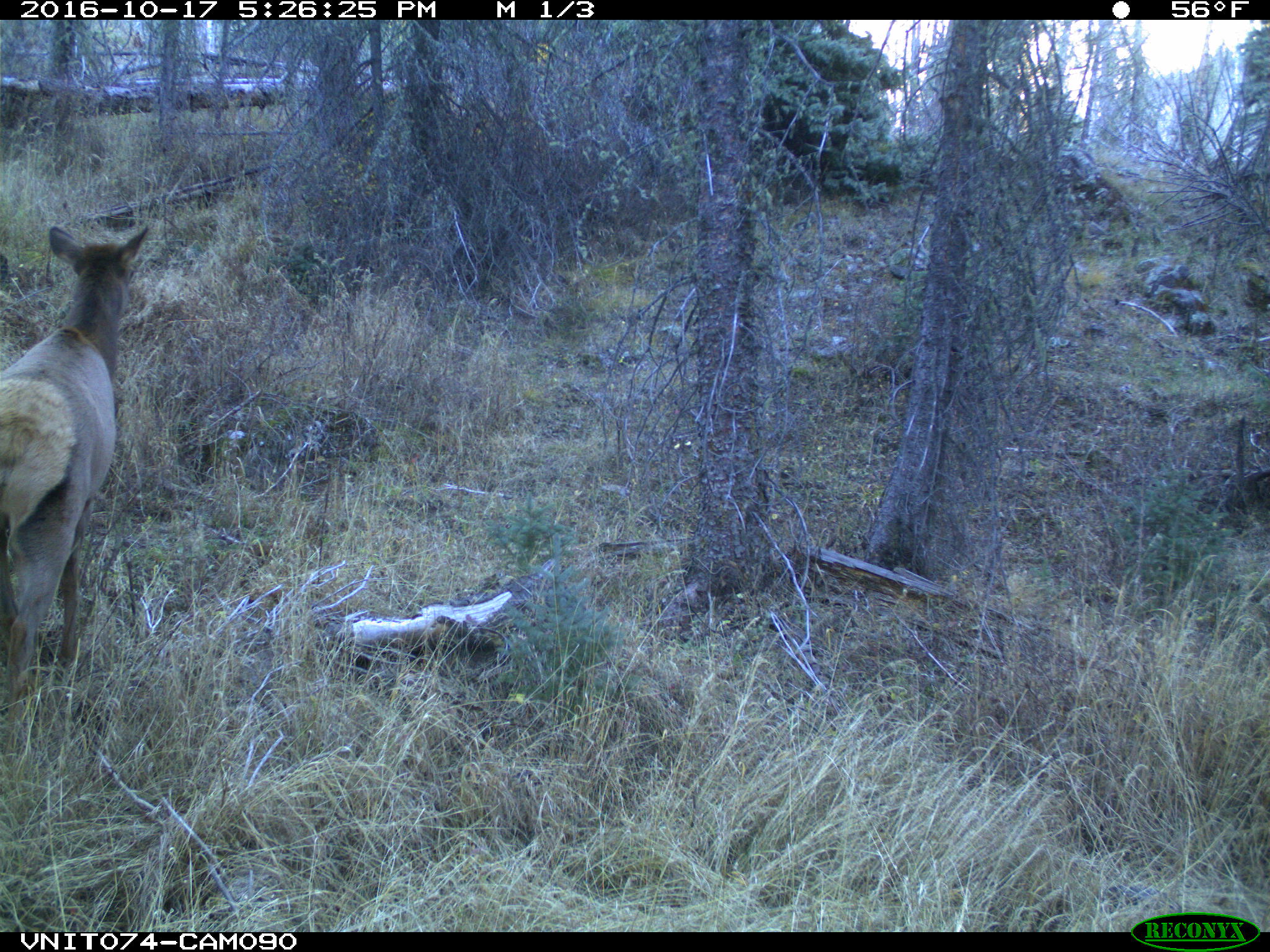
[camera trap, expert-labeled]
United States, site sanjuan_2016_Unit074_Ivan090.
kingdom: Animalia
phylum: Chordata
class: Mammalia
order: Artiodactyla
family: Cervidae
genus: Cervus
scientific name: Cervus elaphus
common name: red deer